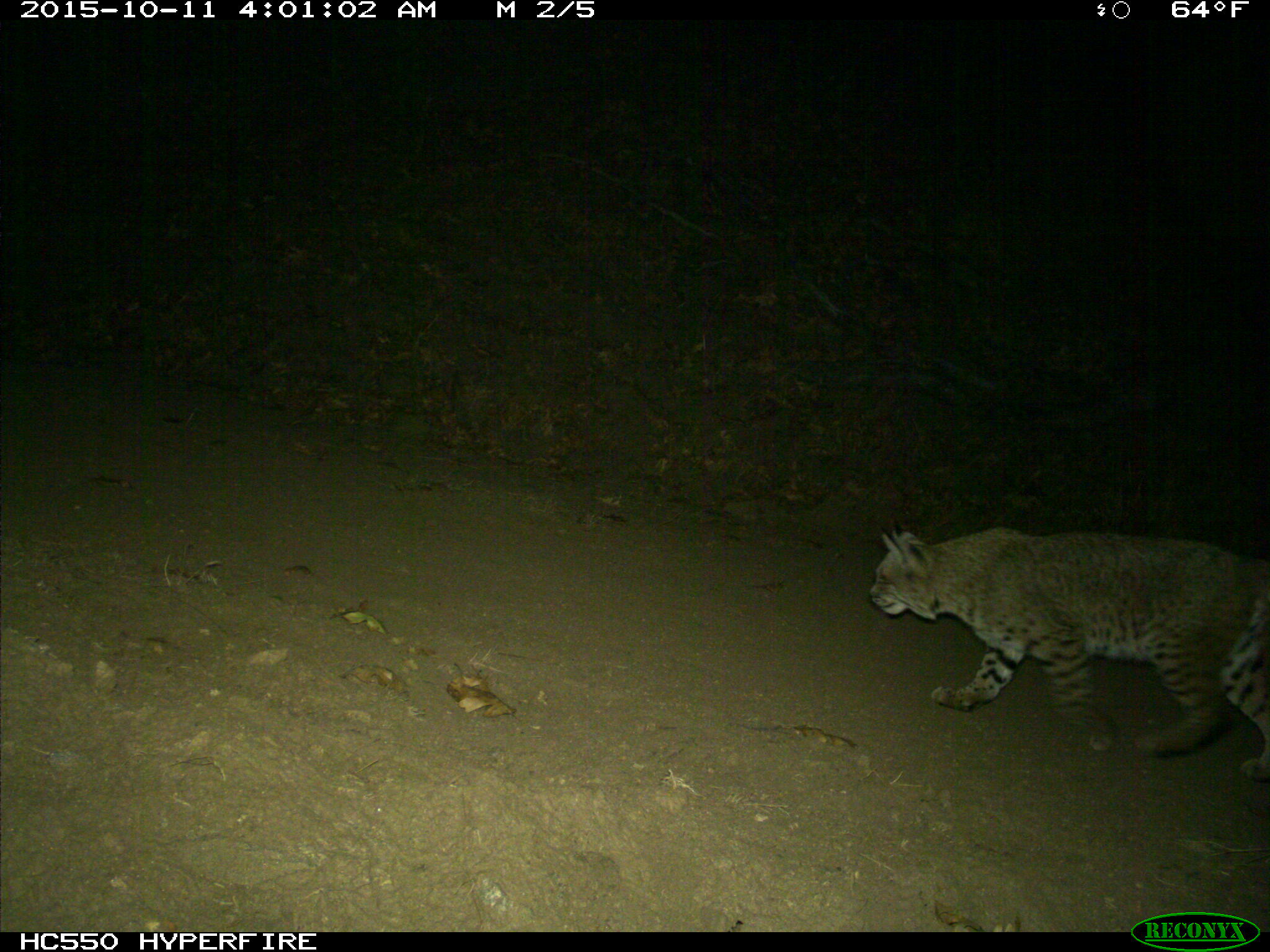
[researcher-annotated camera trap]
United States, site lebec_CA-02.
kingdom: Animalia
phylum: Chordata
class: Mammalia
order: Carnivora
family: Felidae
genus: Lynx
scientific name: Lynx rufus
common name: bobcat